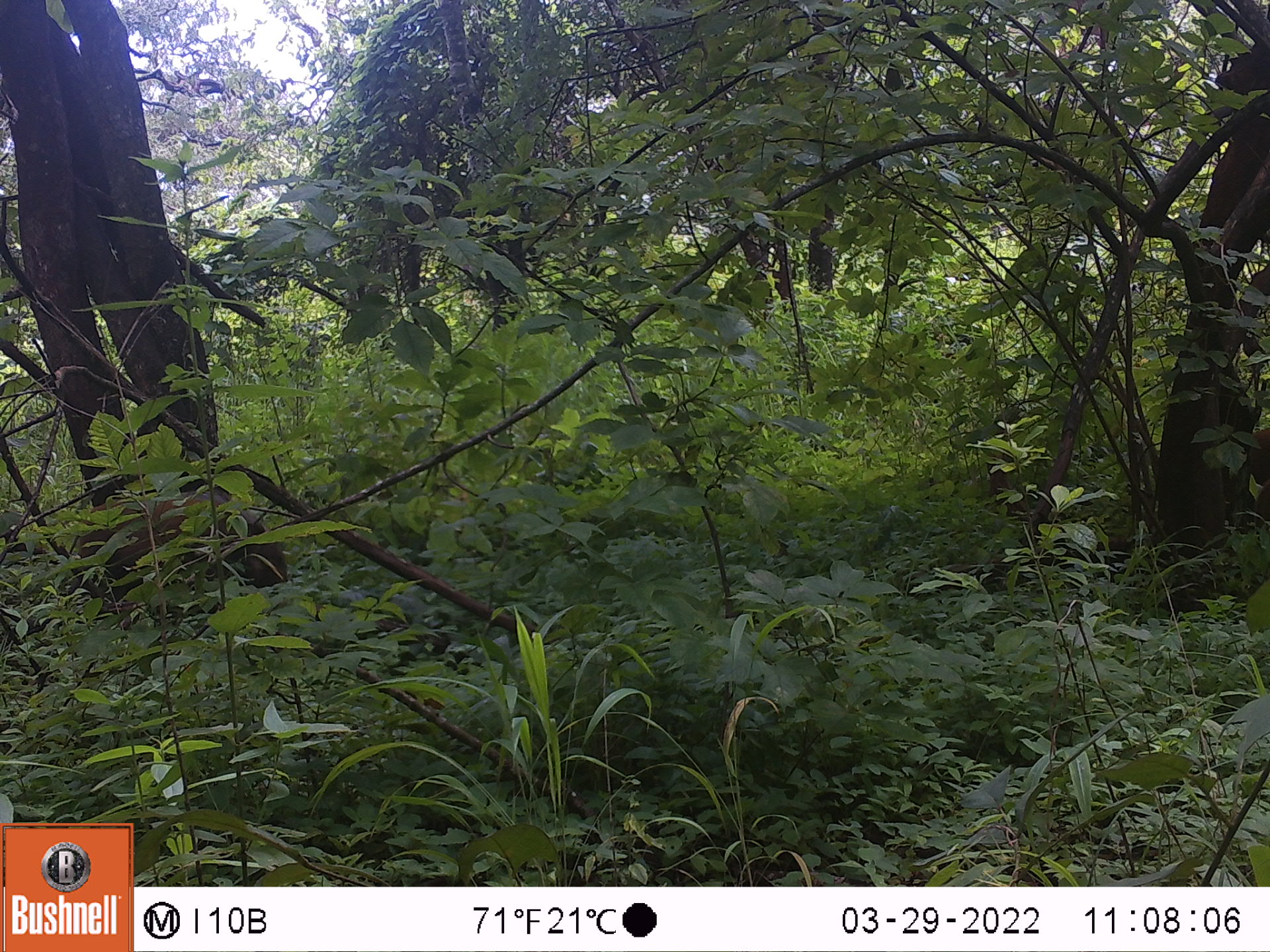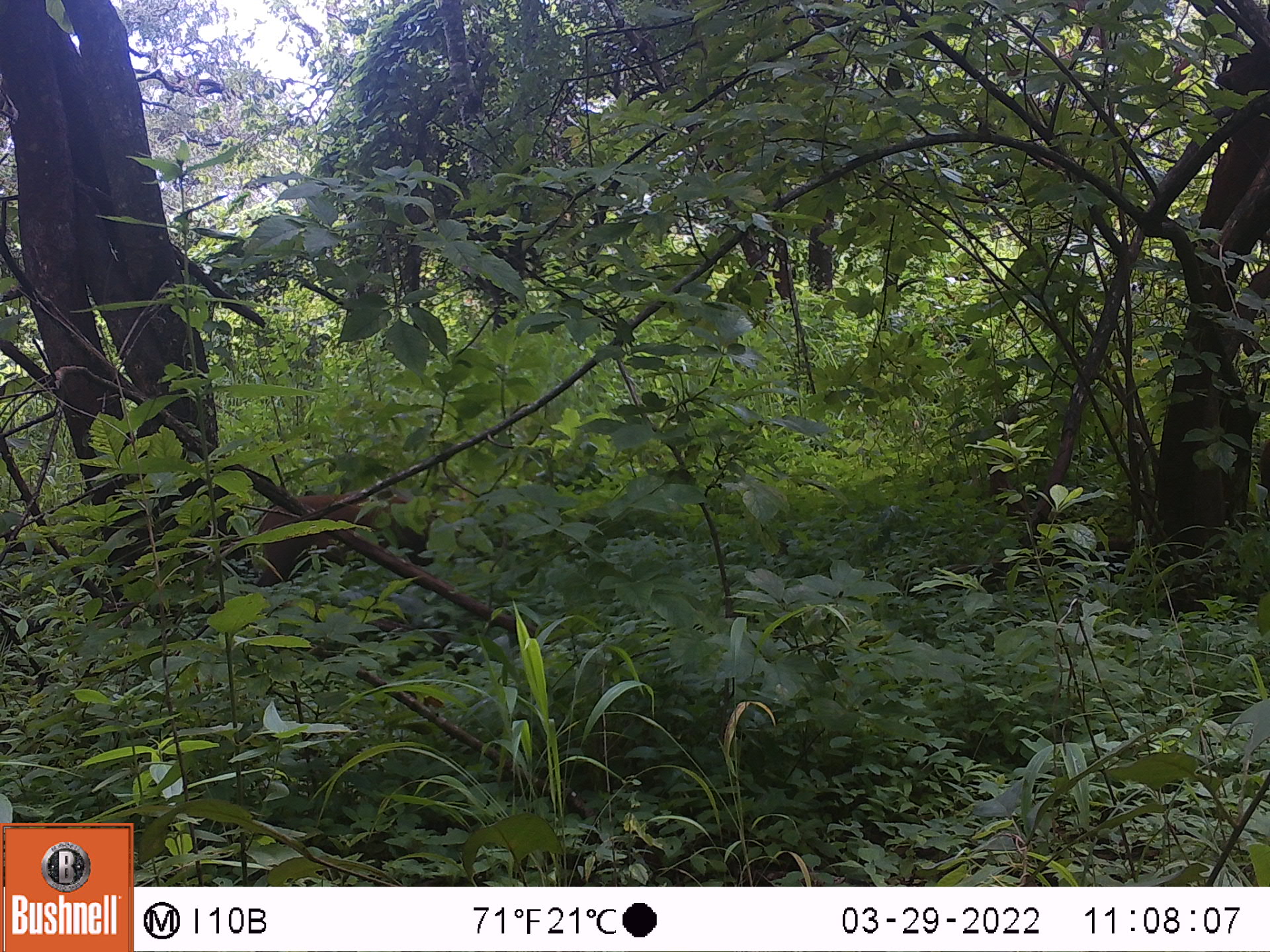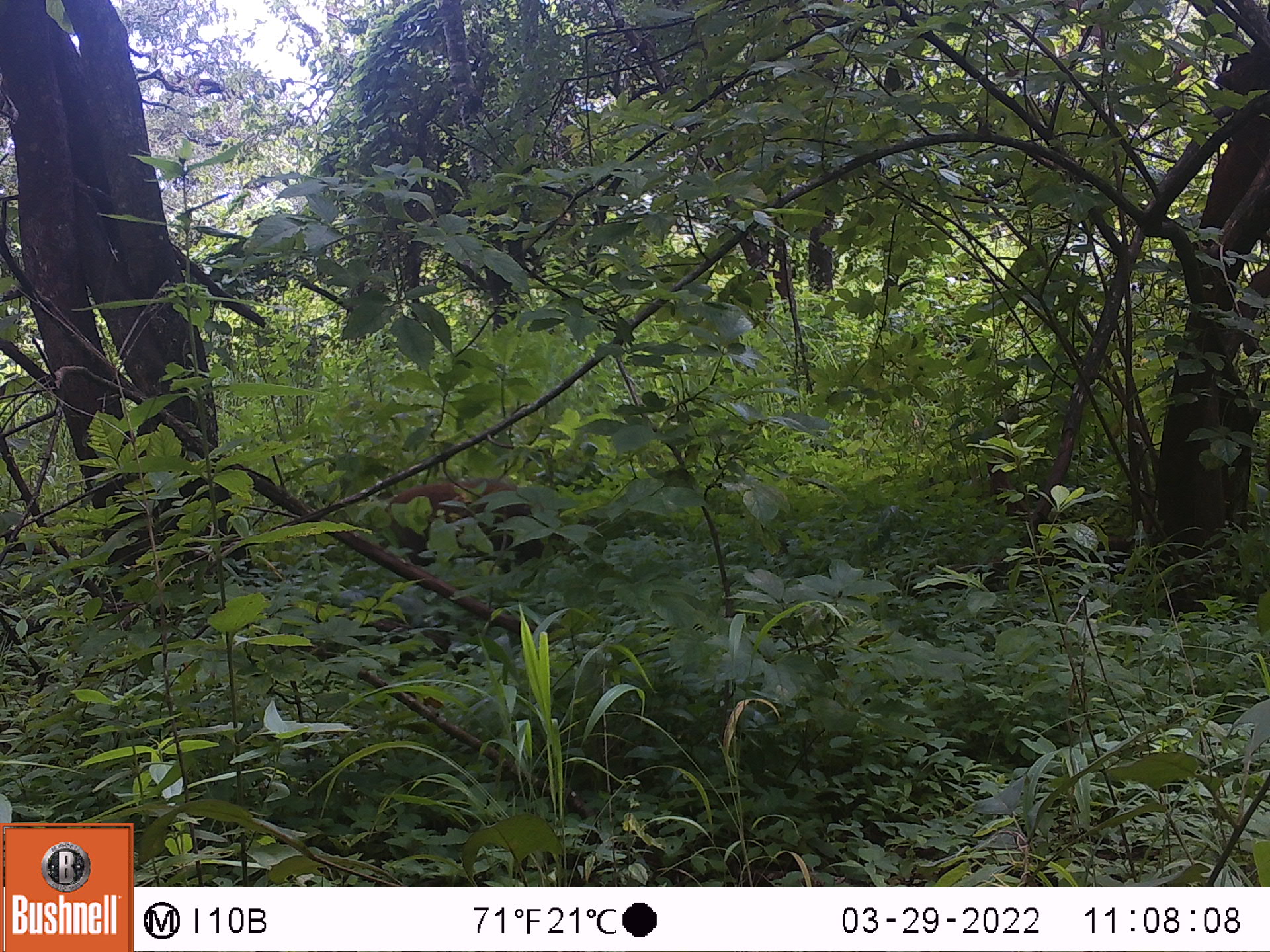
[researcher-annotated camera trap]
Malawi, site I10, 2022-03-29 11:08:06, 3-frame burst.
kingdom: Animalia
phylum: Chordata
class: Mammalia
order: Artiodactyla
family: Suidae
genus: Potamochoerus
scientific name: Potamochoerus larvatus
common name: bushpig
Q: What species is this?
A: Bushpig (Potamochoerus larvatus).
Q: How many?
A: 1.